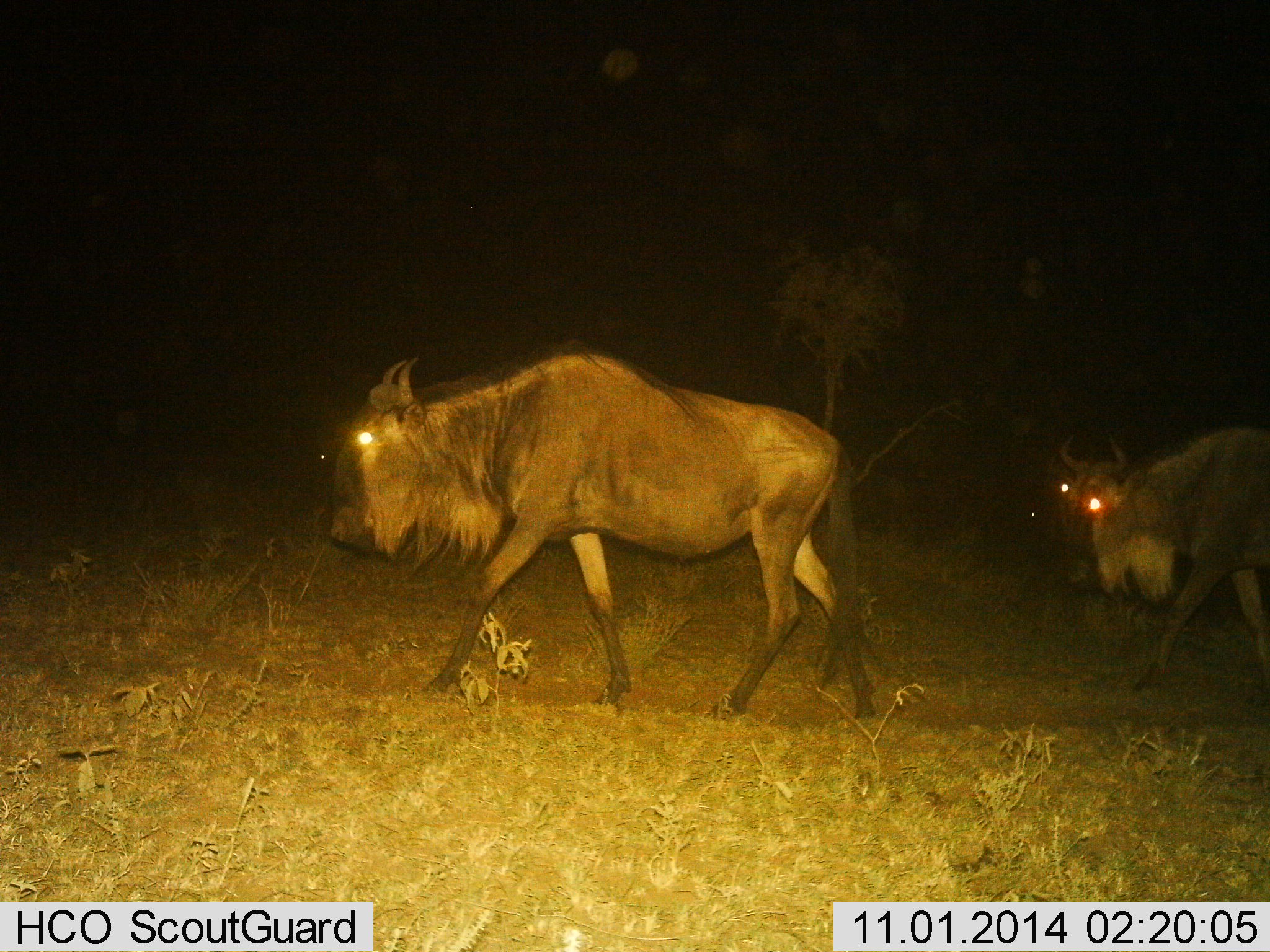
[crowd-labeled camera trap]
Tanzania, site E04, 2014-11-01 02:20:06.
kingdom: Animalia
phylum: Chordata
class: Mammalia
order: Artiodactyla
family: Bovidae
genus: Connochaetes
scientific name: Connochaetes taurinus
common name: blue wildebeest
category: wildebeest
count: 2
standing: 10%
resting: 0%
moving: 100%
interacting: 0%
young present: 0%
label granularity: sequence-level